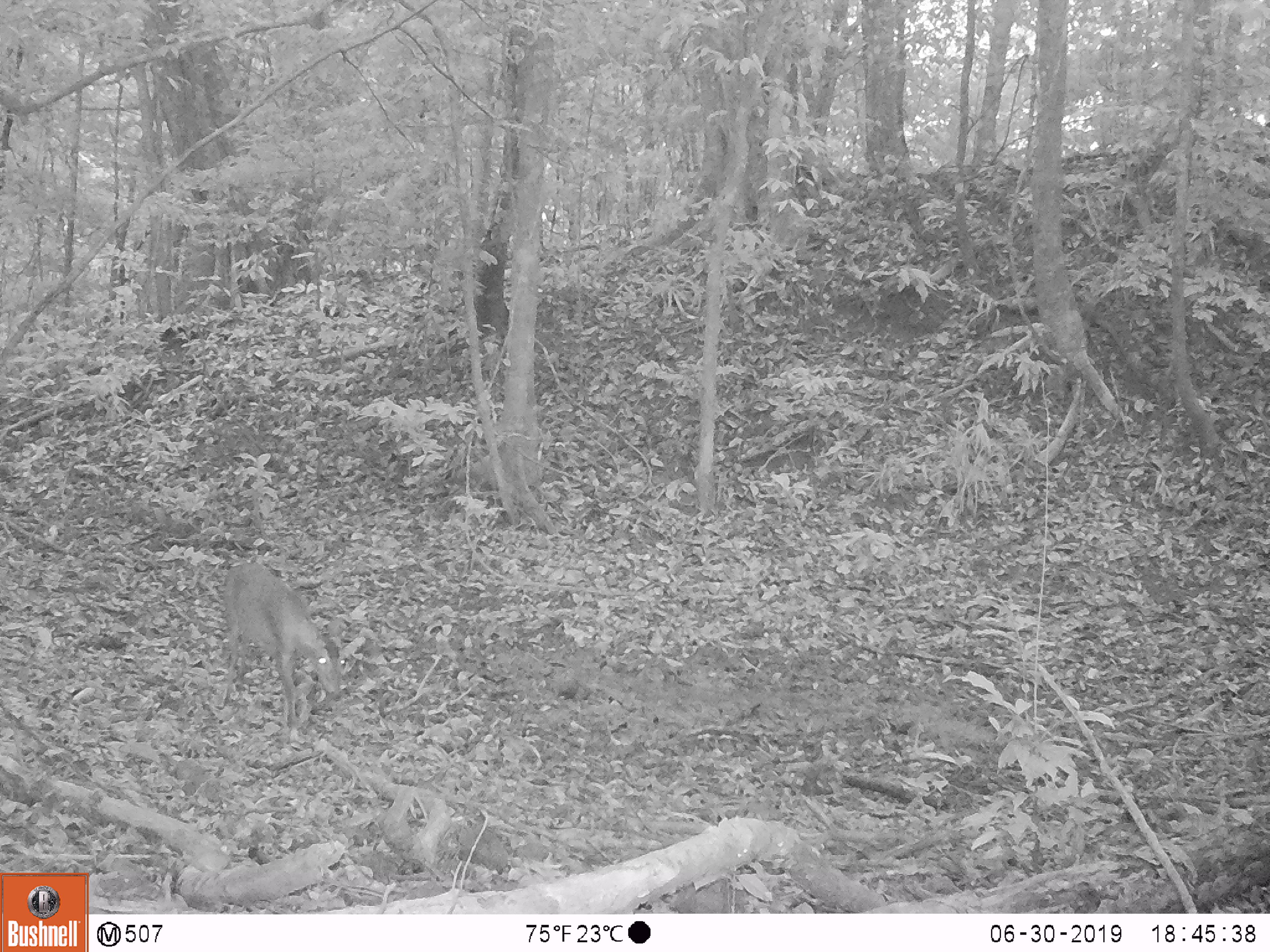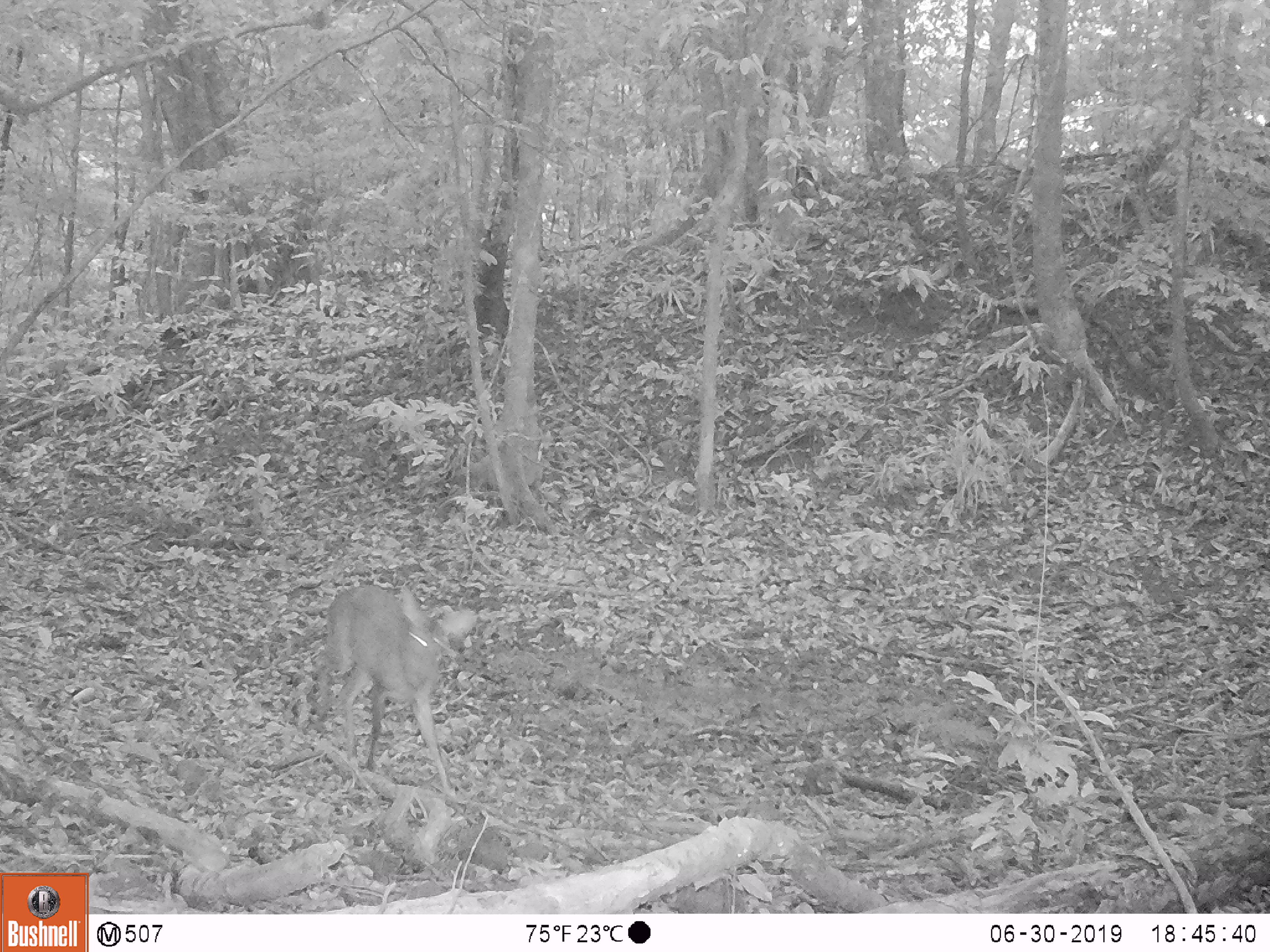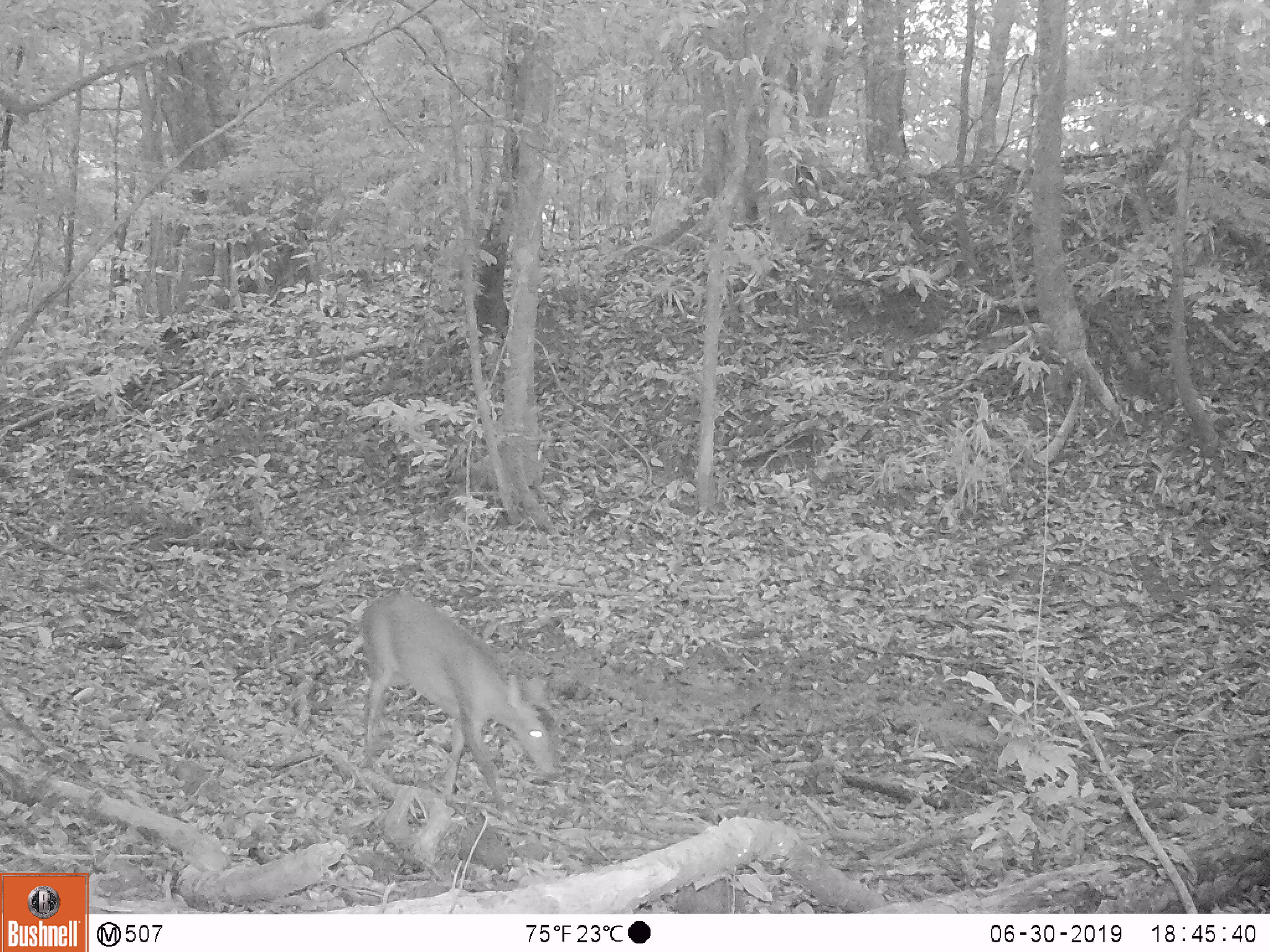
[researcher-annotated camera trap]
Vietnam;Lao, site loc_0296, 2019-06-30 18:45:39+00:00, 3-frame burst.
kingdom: Animalia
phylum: Chordata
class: Mammalia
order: Artiodactyla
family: Cervidae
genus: Muntiacus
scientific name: Muntiacus vuquangensis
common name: large-antlered muntjac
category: large antlered muntjac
Large antlered muntjac (large-antlered muntjac) (Muntiacus vuquangensis). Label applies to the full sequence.